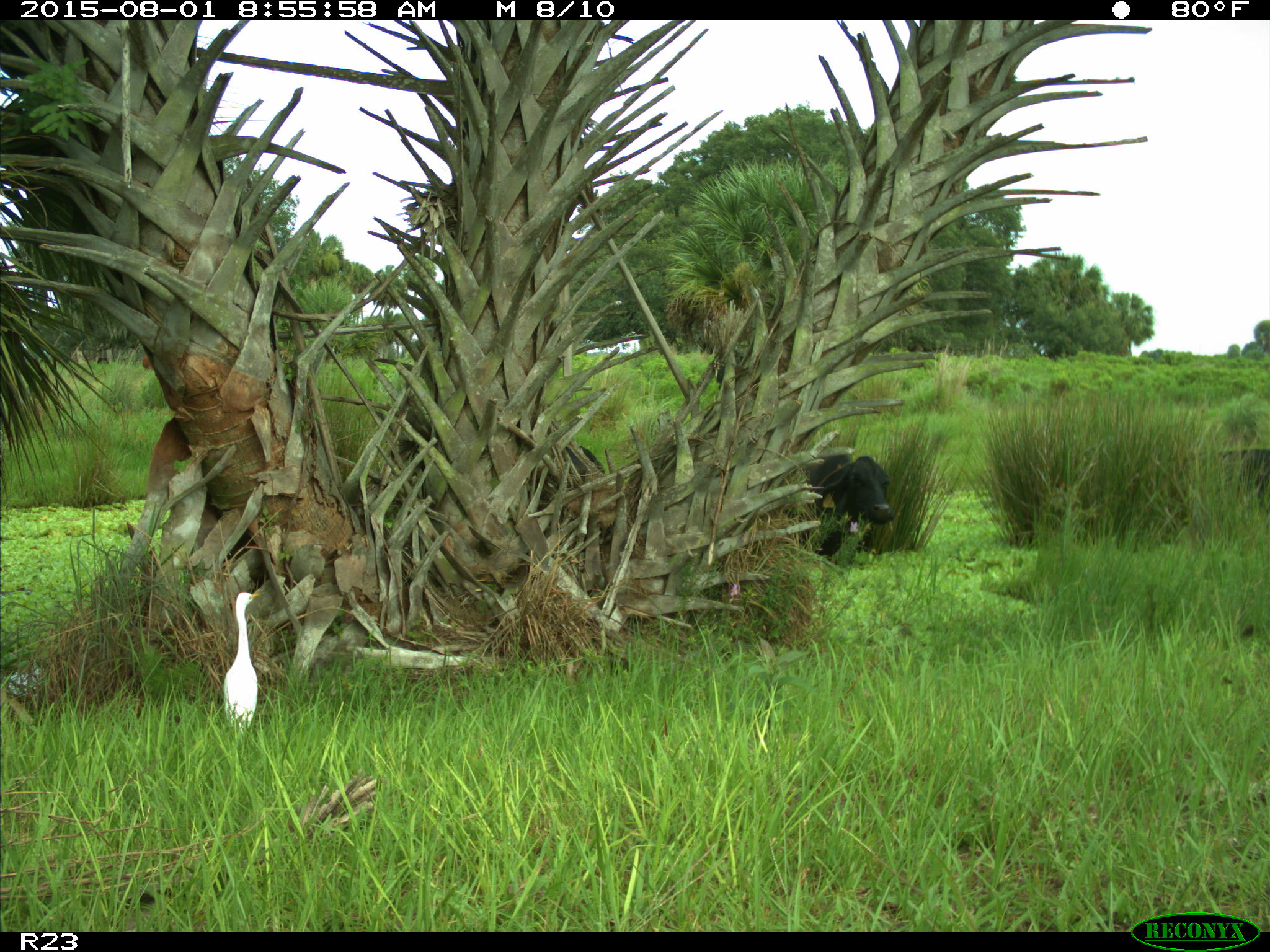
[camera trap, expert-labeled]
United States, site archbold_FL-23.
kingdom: Animalia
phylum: Chordata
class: Mammalia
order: Artiodactyla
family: Bovidae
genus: Bos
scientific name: Bos taurus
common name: domestic cow